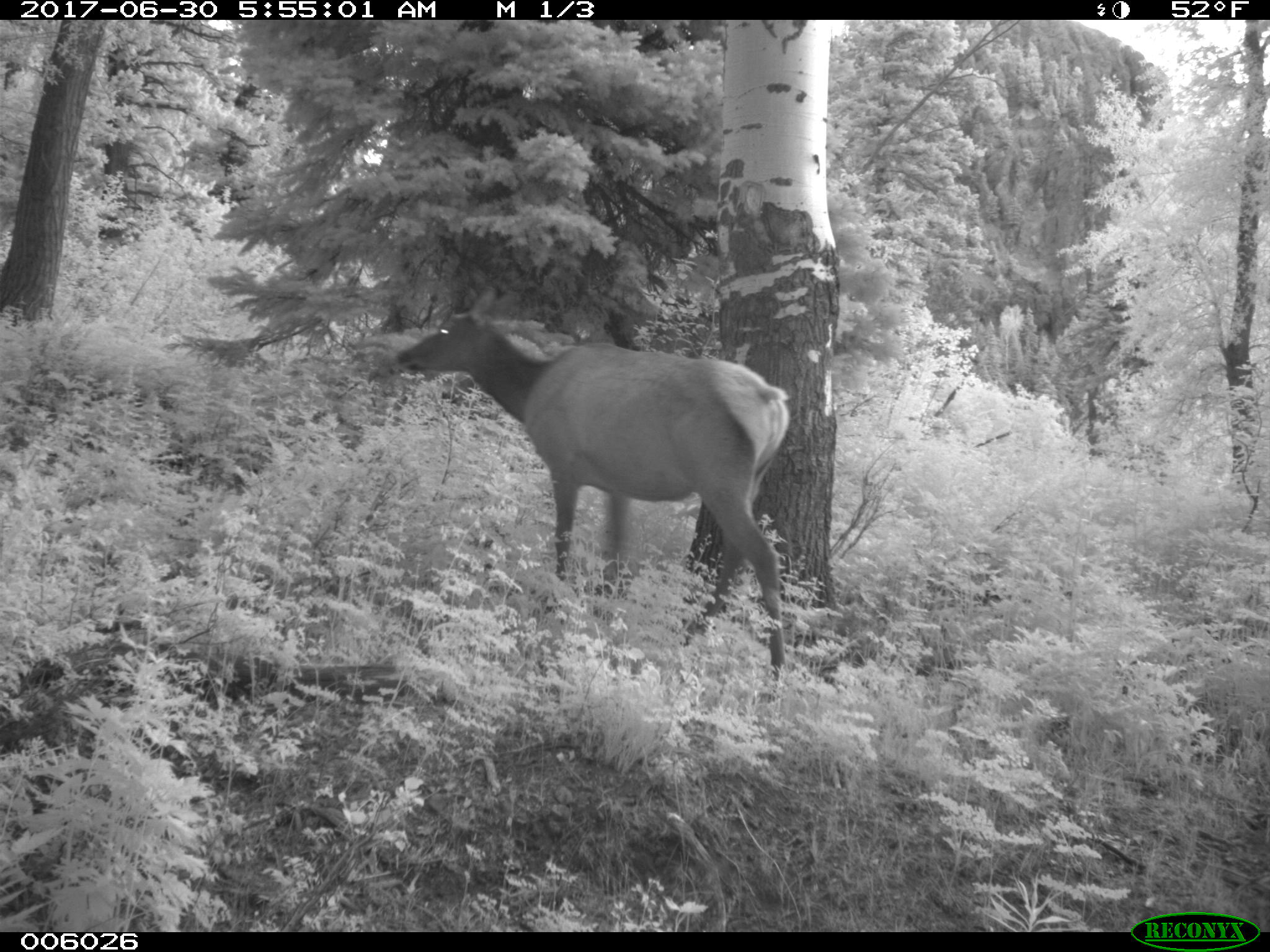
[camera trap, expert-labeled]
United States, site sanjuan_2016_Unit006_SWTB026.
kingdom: Animalia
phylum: Chordata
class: Mammalia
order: Artiodactyla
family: Cervidae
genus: Cervus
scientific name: Cervus elaphus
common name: red deer